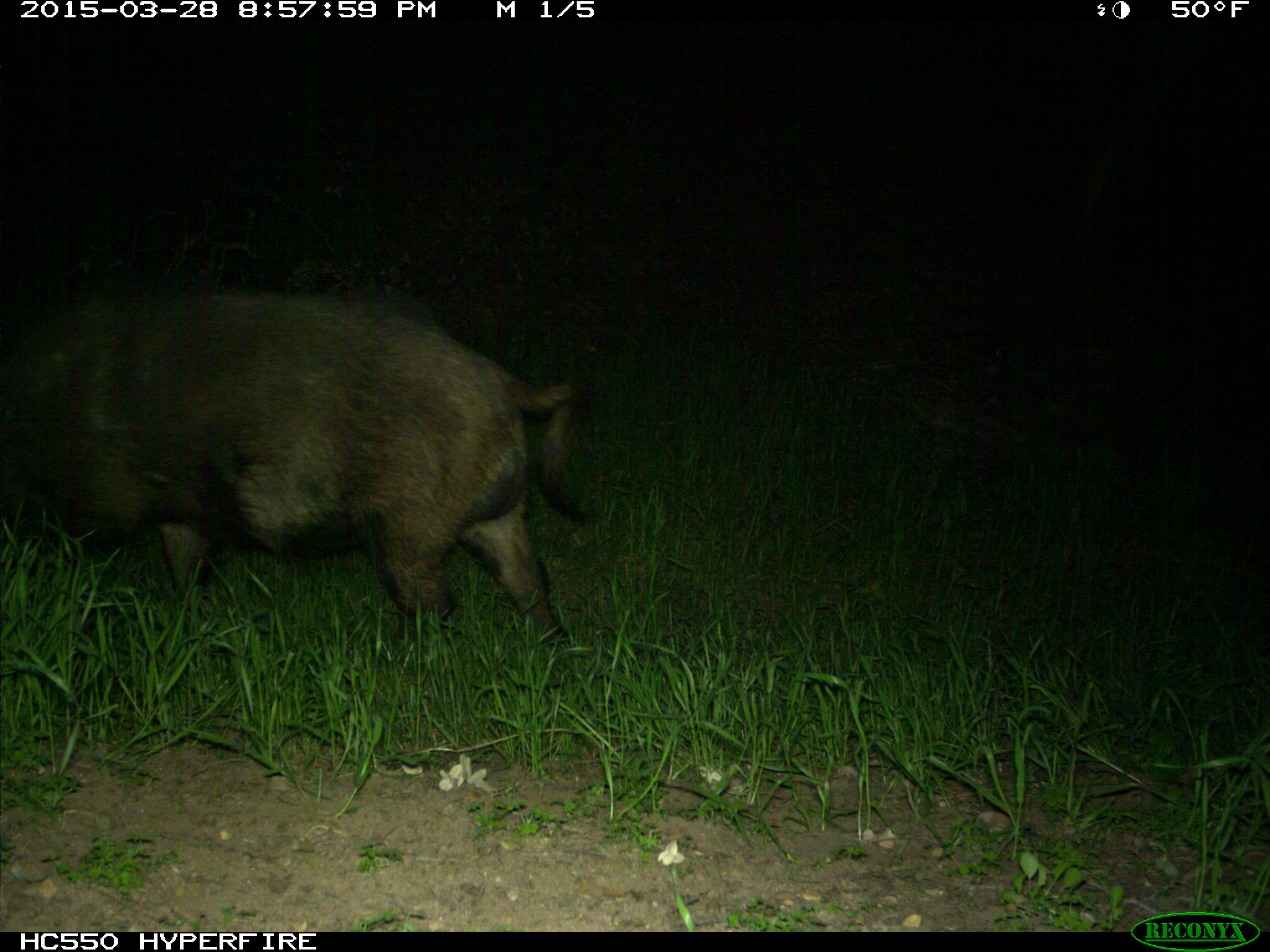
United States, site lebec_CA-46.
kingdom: Animalia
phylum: Chordata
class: Mammalia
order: Artiodactyla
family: Suidae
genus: Sus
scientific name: Sus scrofa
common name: wild boar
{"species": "Sus scrofa (wild boar)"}